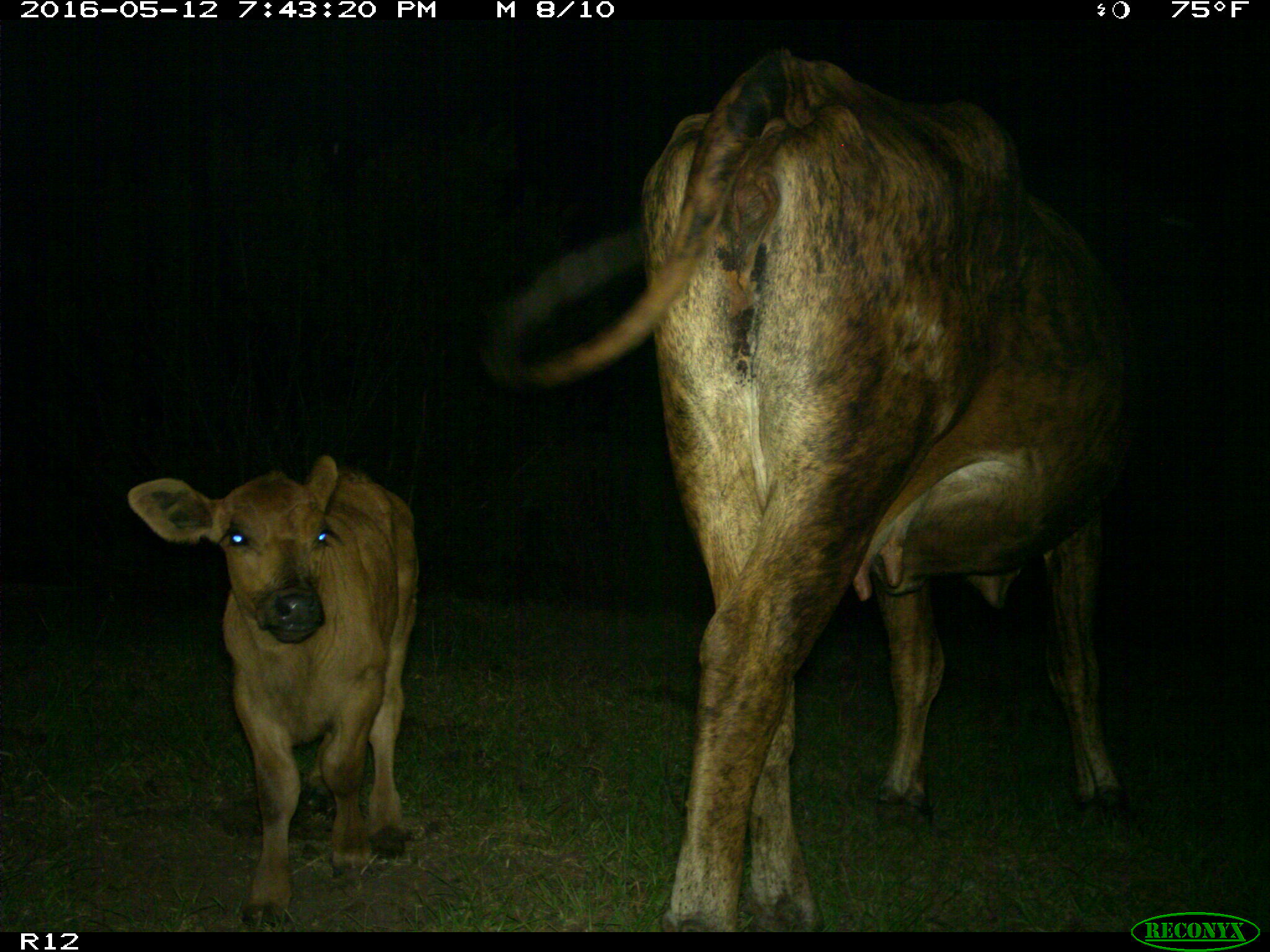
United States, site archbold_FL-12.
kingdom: Animalia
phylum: Chordata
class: Mammalia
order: Artiodactyla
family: Bovidae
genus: Bos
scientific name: Bos taurus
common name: domestic cow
Bos taurus (domestic cow).